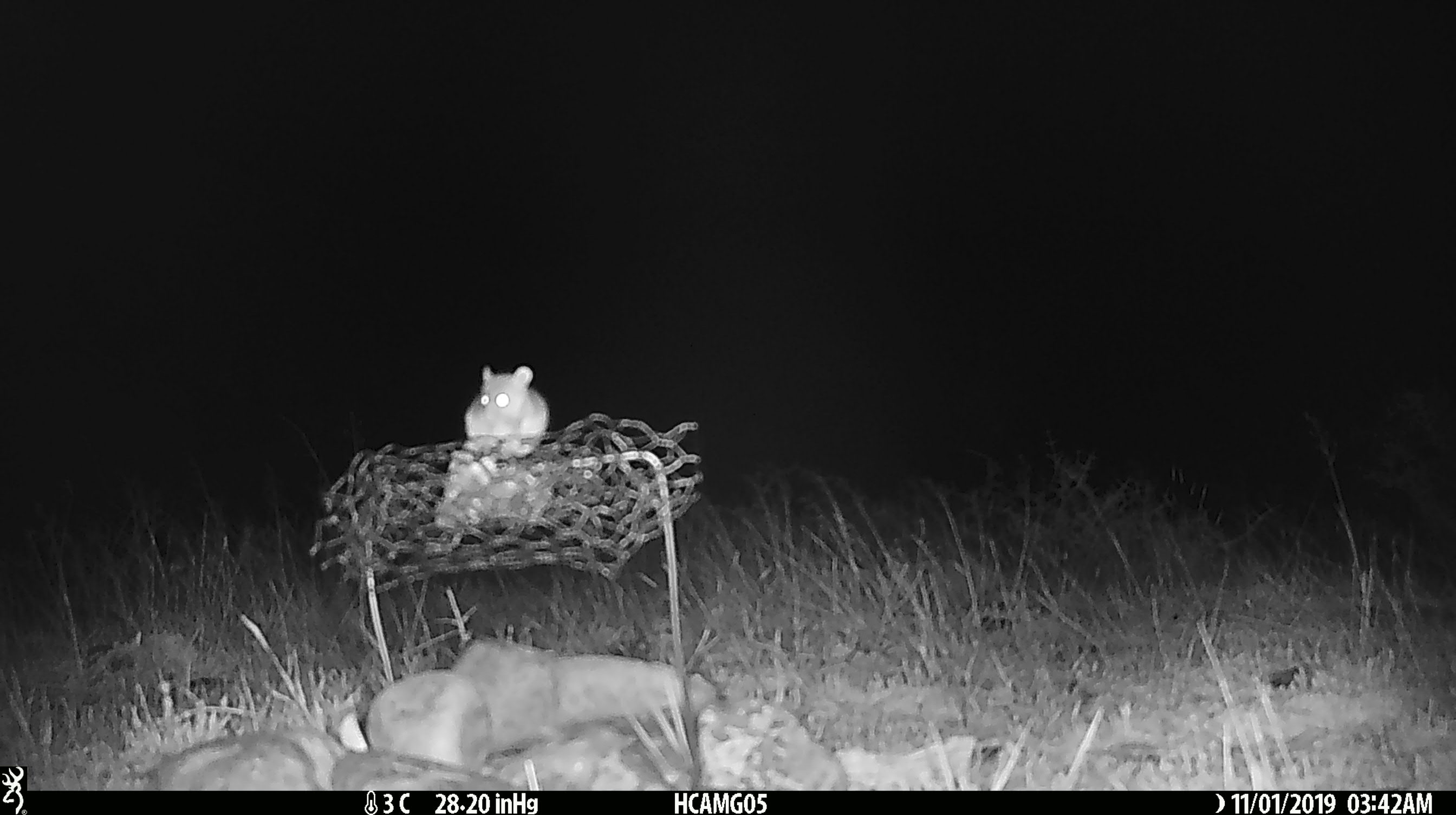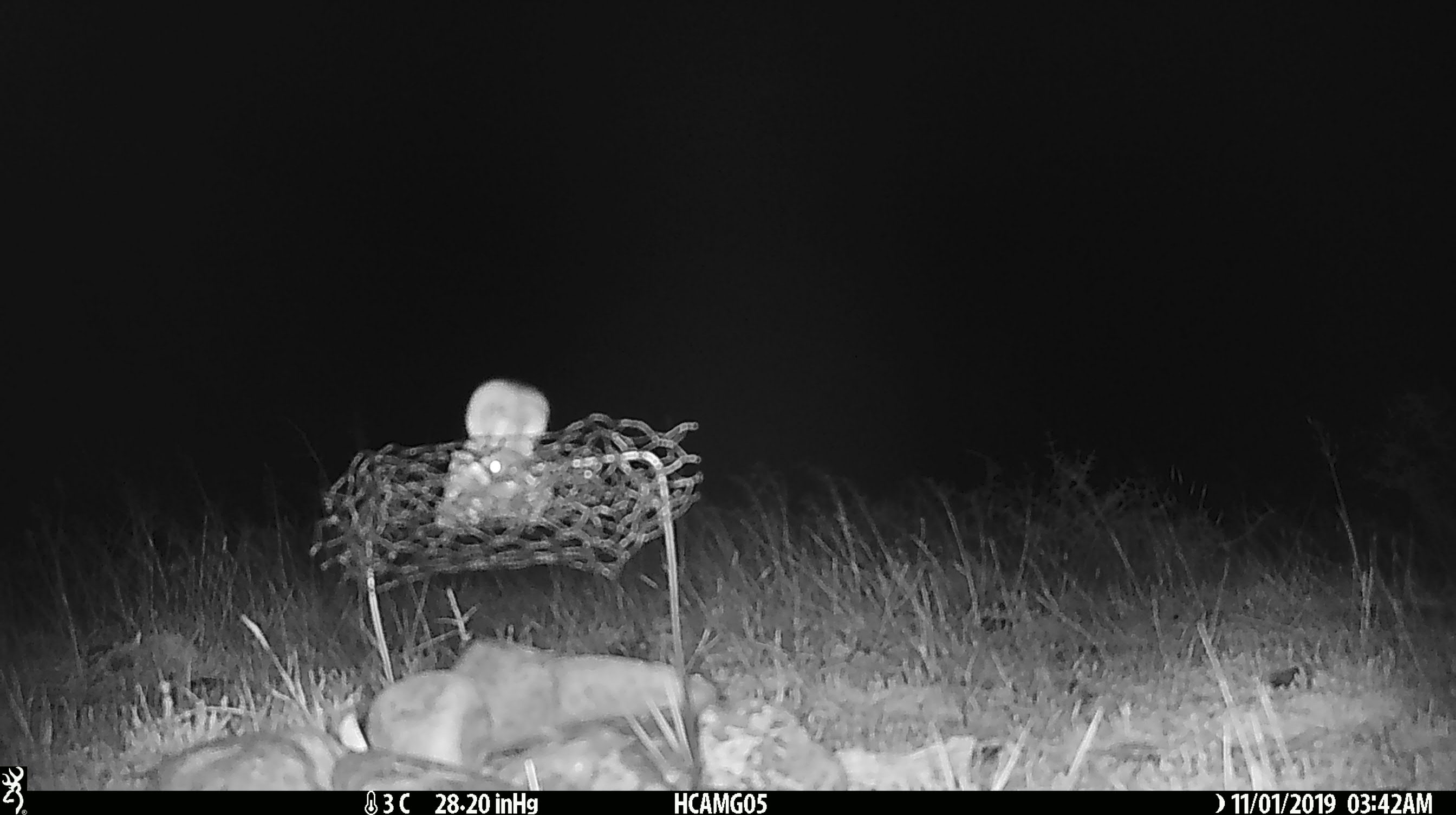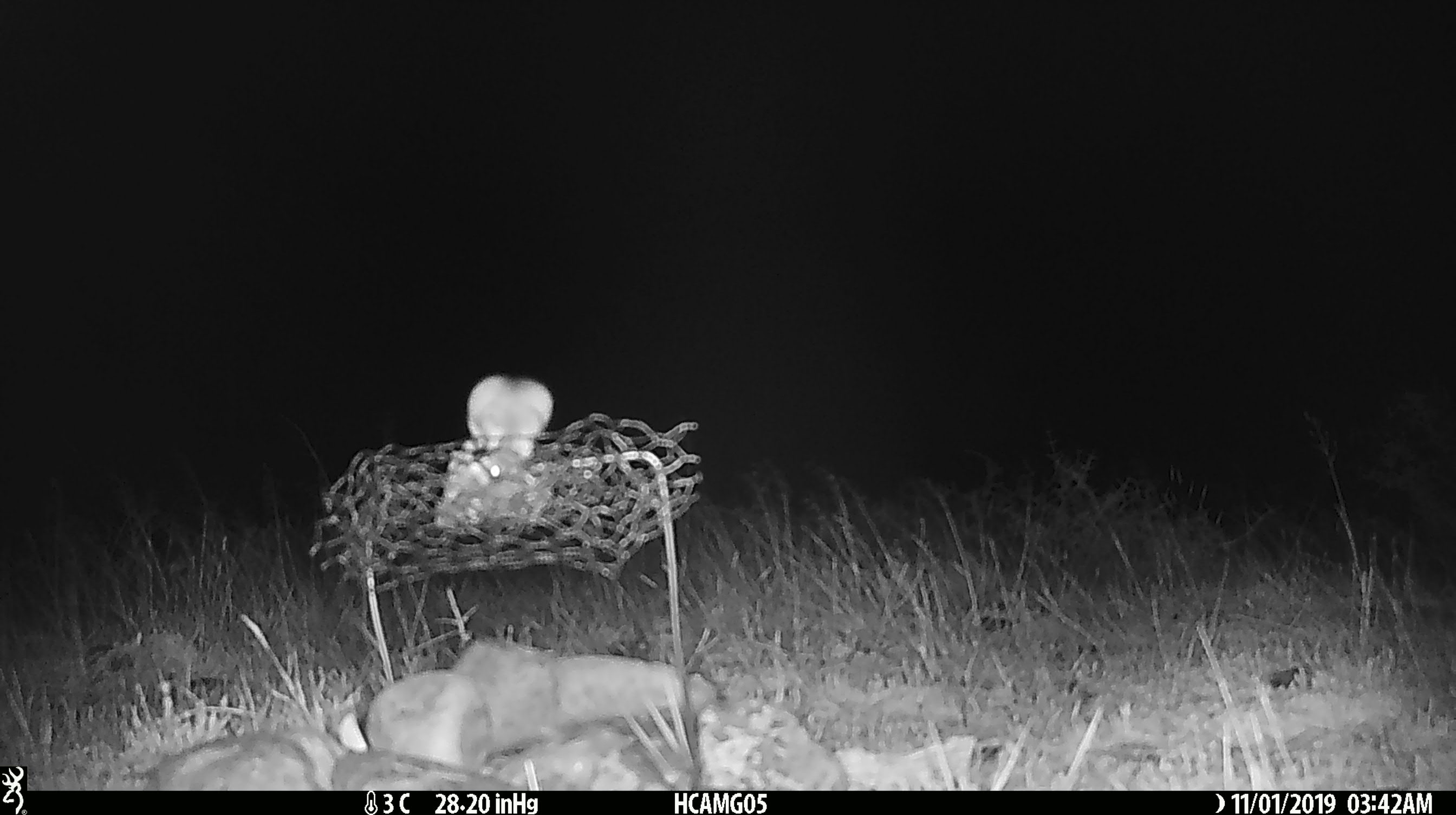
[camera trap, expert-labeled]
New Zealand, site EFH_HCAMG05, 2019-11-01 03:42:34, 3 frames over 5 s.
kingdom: Animalia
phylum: Chordata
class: Mammalia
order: Rodentia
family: Muridae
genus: Mus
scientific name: Mus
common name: mouse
Mouse (Mus).